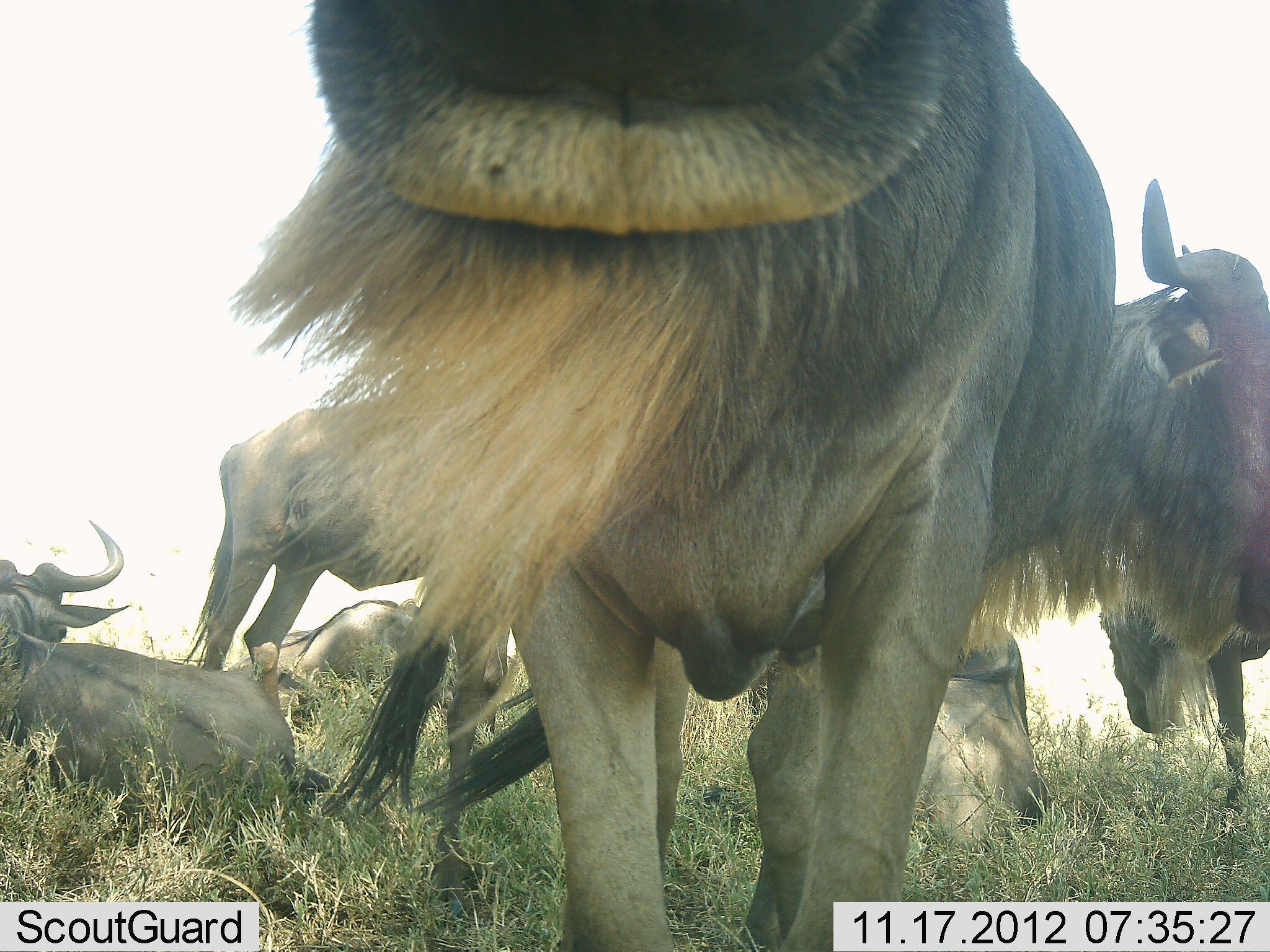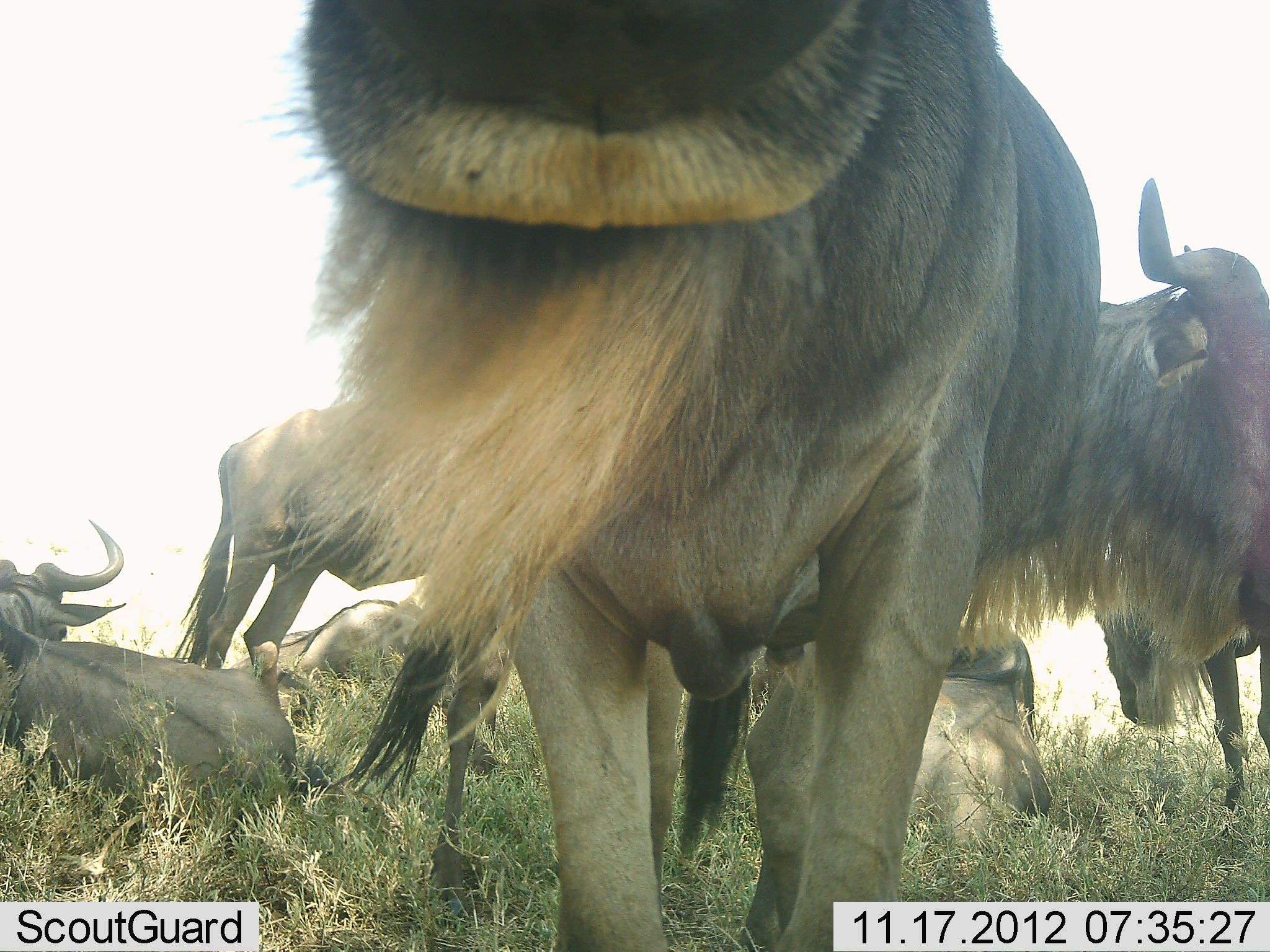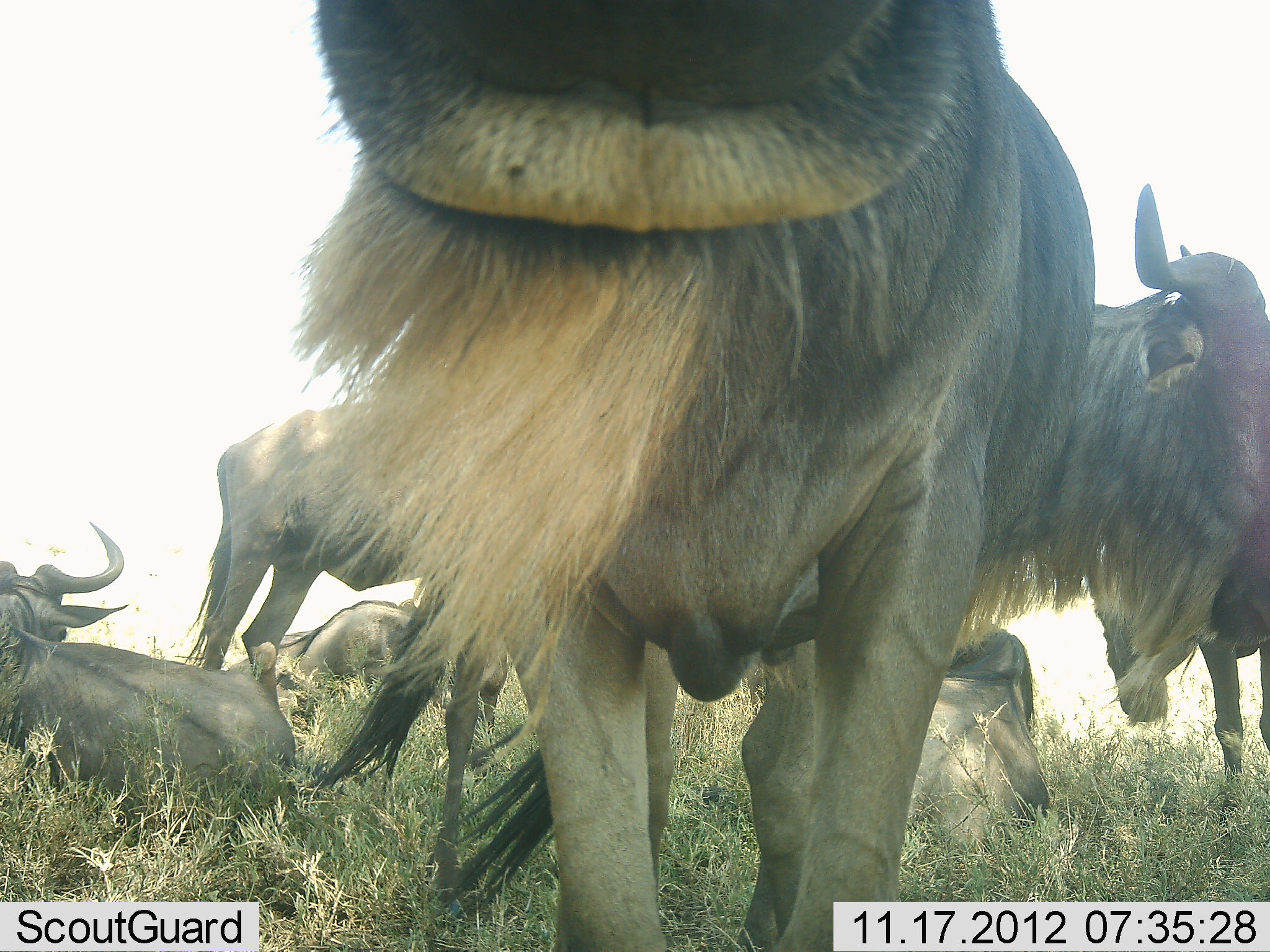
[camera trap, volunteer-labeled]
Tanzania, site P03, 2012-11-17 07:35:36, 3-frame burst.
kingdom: Animalia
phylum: Chordata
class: Mammalia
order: Artiodactyla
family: Bovidae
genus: Connochaetes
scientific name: Connochaetes taurinus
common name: blue wildebeest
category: wildebeest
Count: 7.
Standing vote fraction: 80%.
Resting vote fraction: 100%.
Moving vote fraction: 0%.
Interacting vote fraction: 10%.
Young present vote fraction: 10%.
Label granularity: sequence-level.